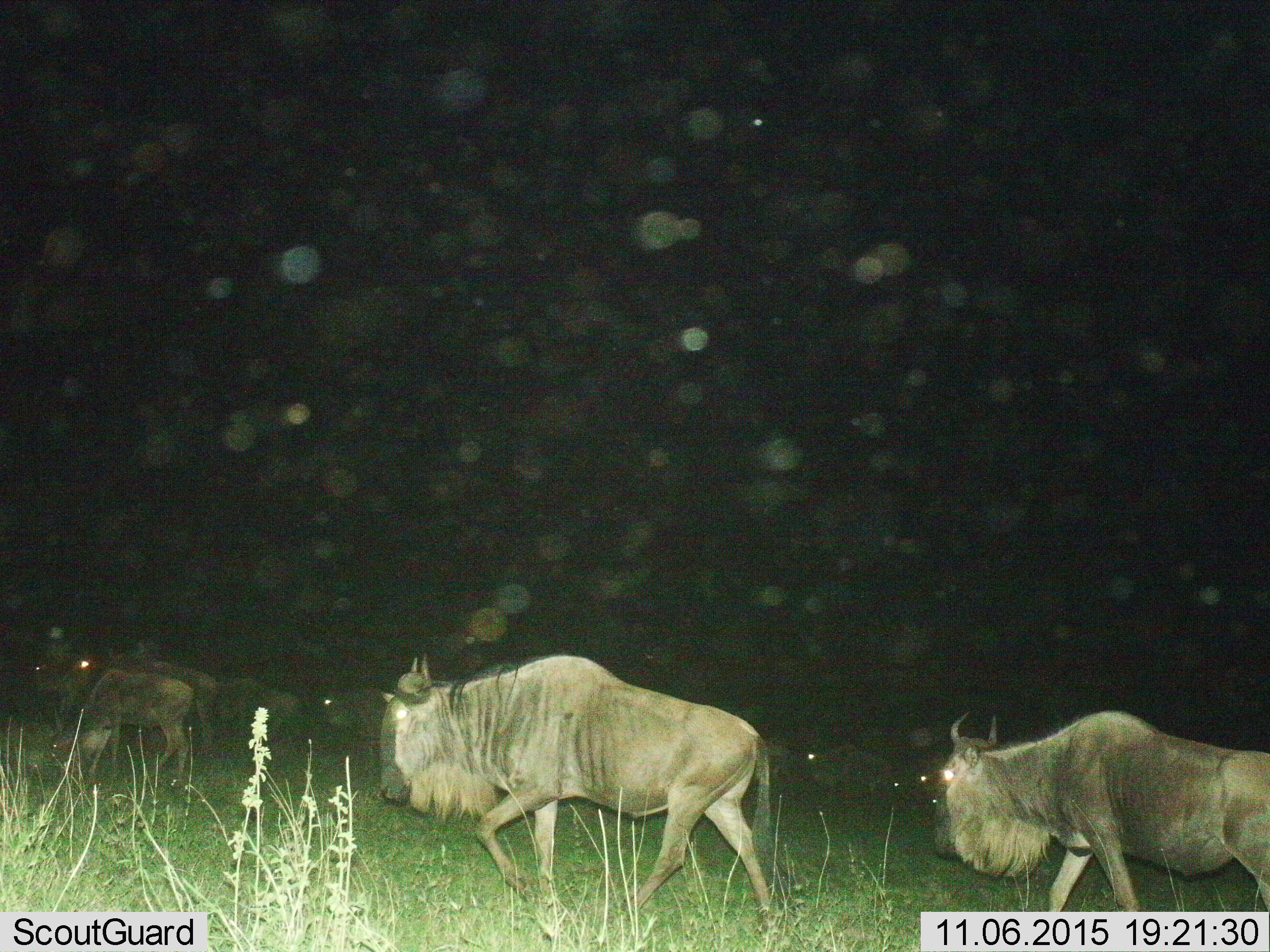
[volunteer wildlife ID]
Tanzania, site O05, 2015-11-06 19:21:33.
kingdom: Animalia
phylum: Chordata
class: Mammalia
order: Artiodactyla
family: Bovidae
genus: Connochaetes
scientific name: Connochaetes taurinus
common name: blue wildebeest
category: wildebeest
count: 10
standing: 25%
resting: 12%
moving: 100%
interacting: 0%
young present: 0%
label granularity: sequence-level